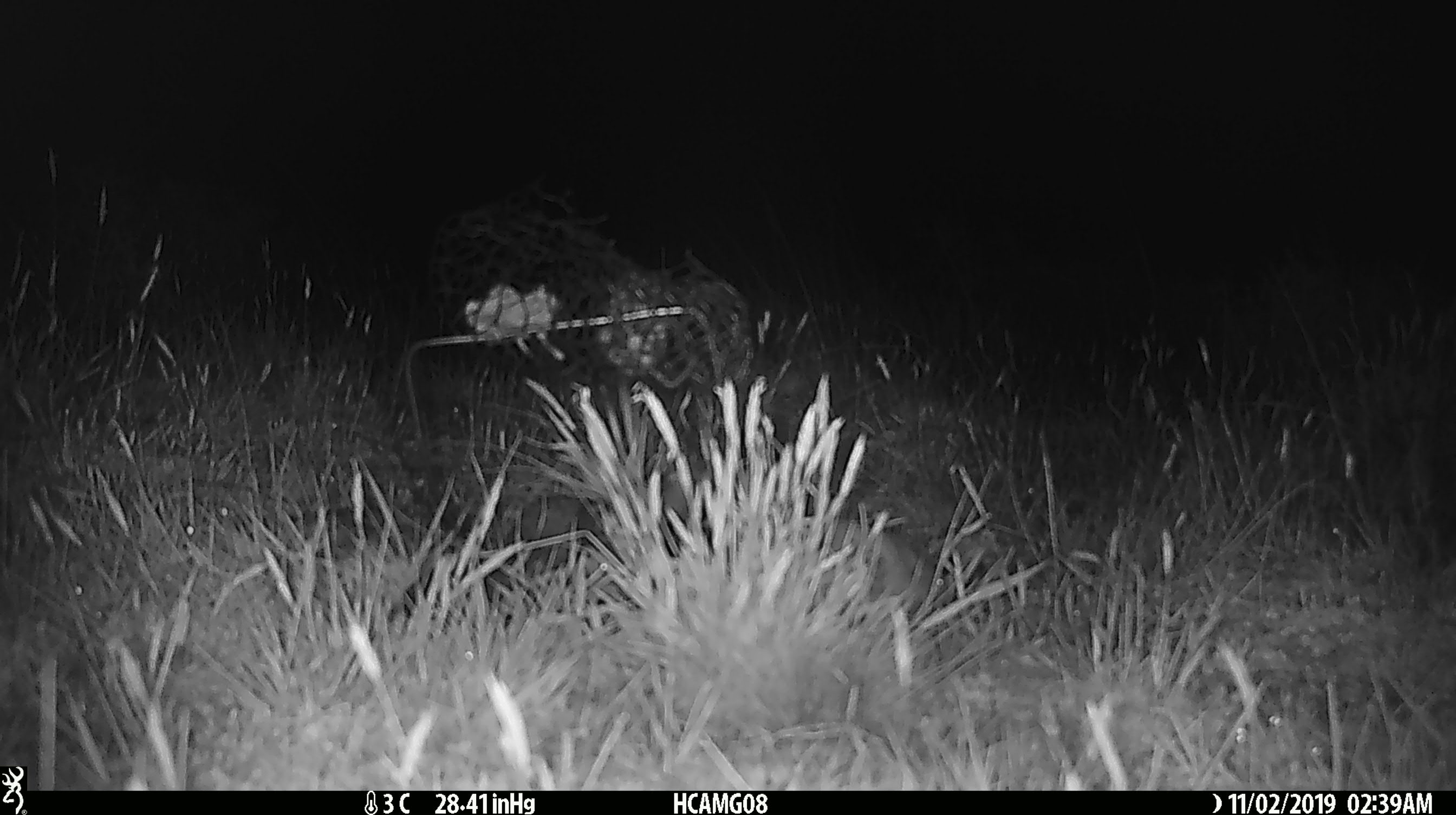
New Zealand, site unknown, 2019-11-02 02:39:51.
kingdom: Animalia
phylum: Chordata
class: Mammalia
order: Rodentia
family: Muridae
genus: Mus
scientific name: Mus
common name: mouse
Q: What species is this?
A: Mouse (Mus).